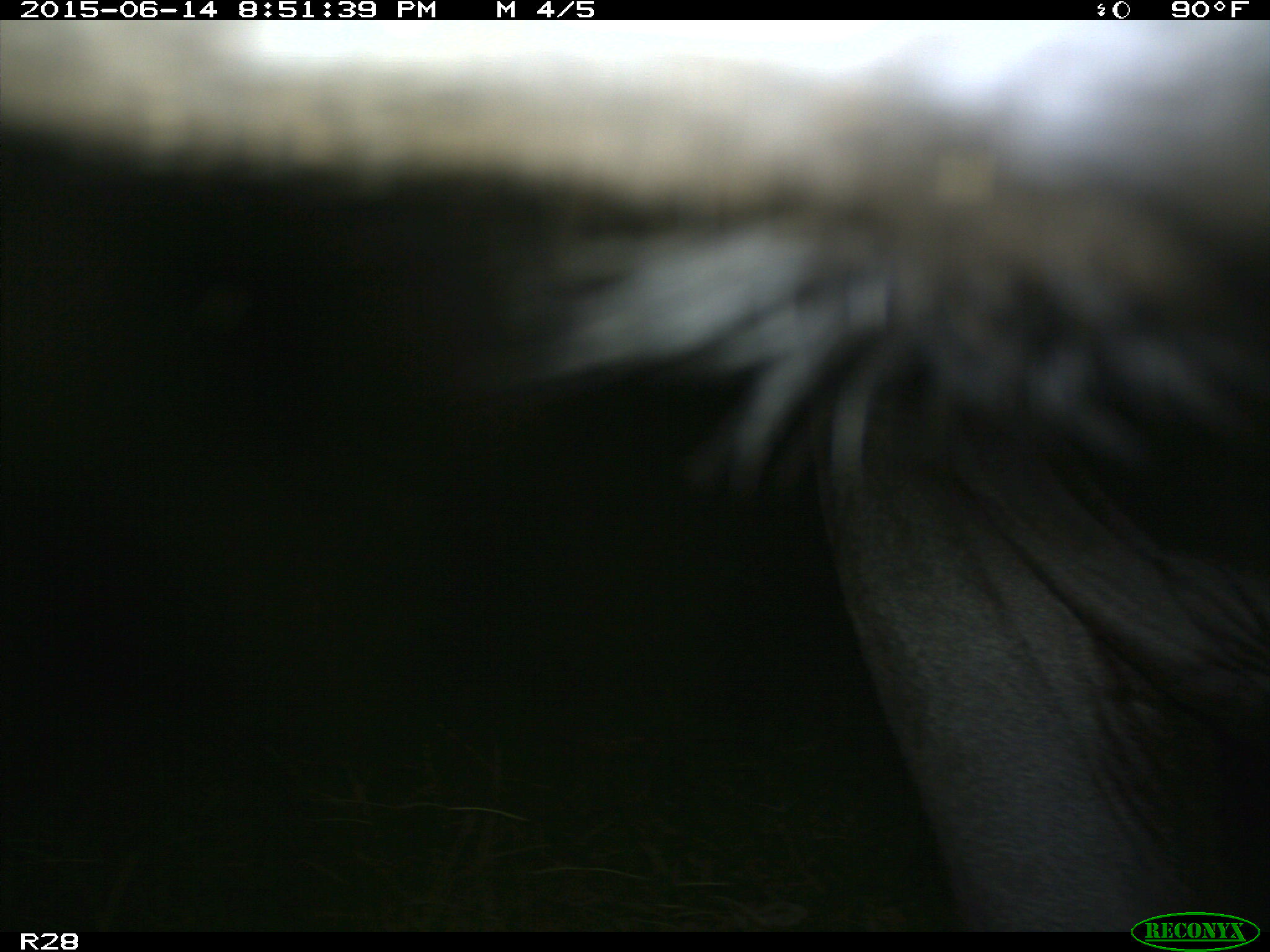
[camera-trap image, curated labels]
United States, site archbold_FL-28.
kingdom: Animalia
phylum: Chordata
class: Mammalia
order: Artiodactyla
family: Bovidae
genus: Bos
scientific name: Bos taurus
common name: domestic cow